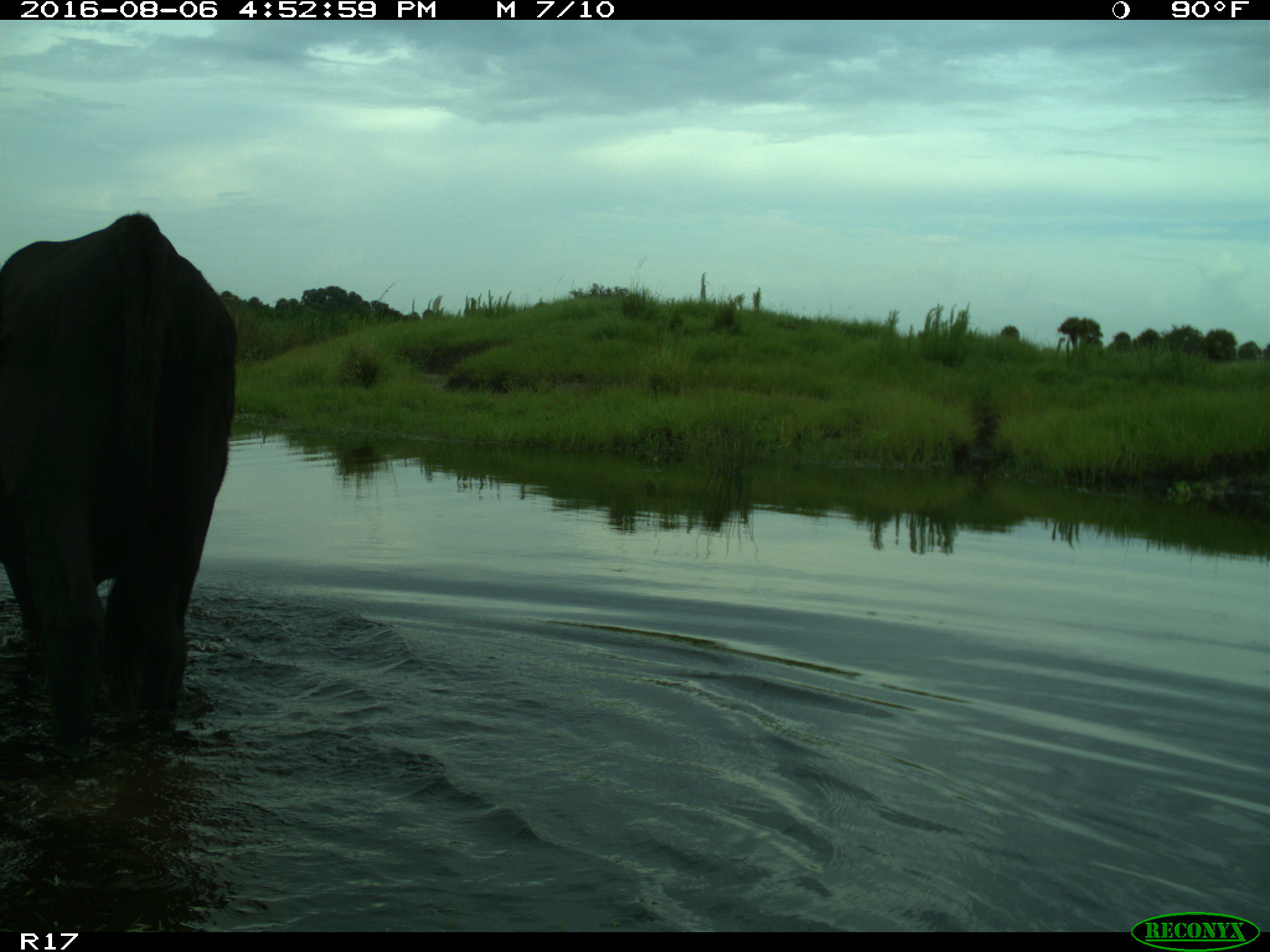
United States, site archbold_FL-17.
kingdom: Animalia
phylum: Chordata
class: Mammalia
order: Artiodactyla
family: Bovidae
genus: Bos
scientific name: Bos taurus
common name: domestic cow